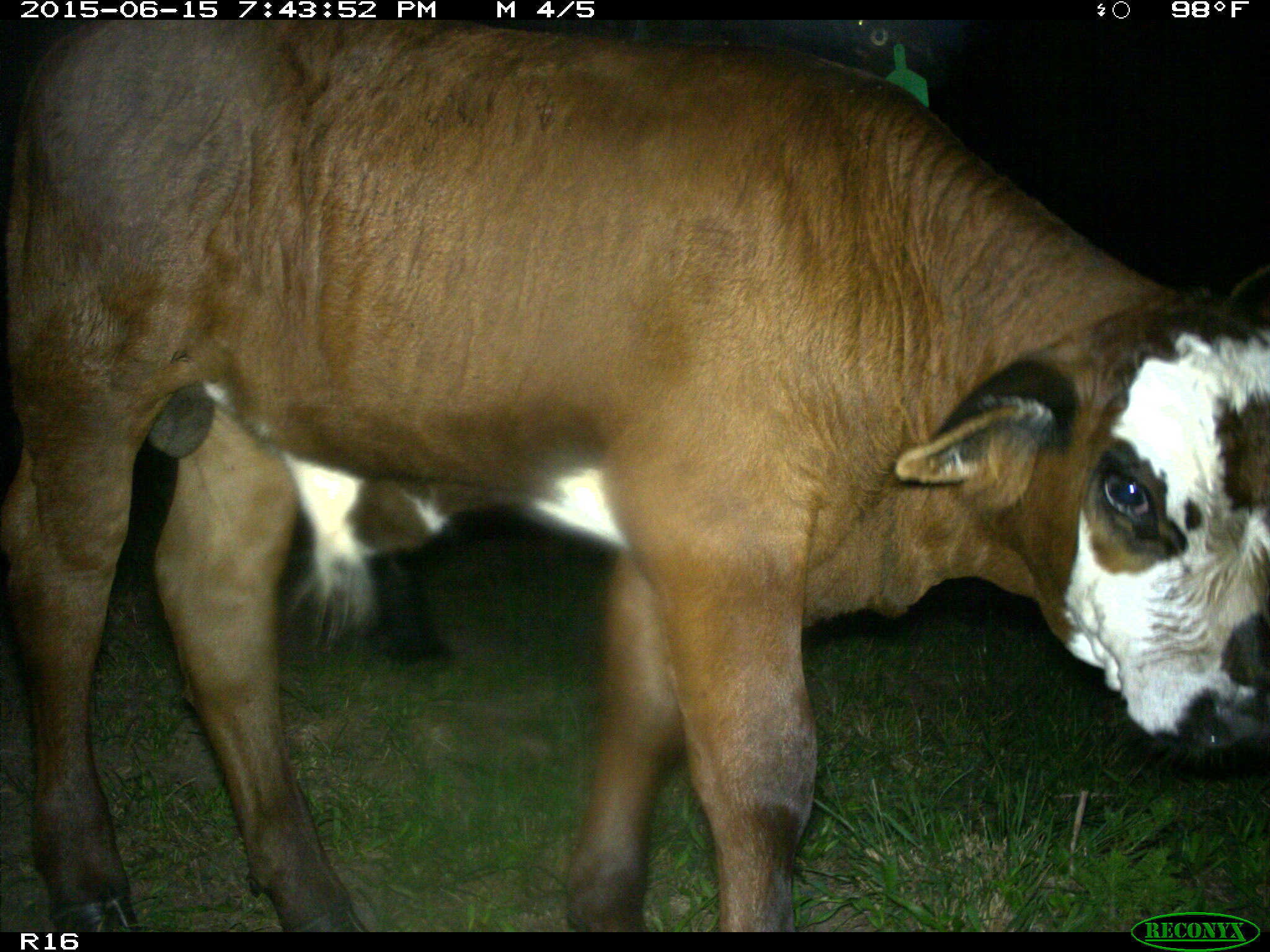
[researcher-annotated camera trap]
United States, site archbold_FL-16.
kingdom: Animalia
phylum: Chordata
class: Mammalia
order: Artiodactyla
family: Bovidae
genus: Bos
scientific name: Bos taurus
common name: domestic cow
Bos taurus (domestic cow).